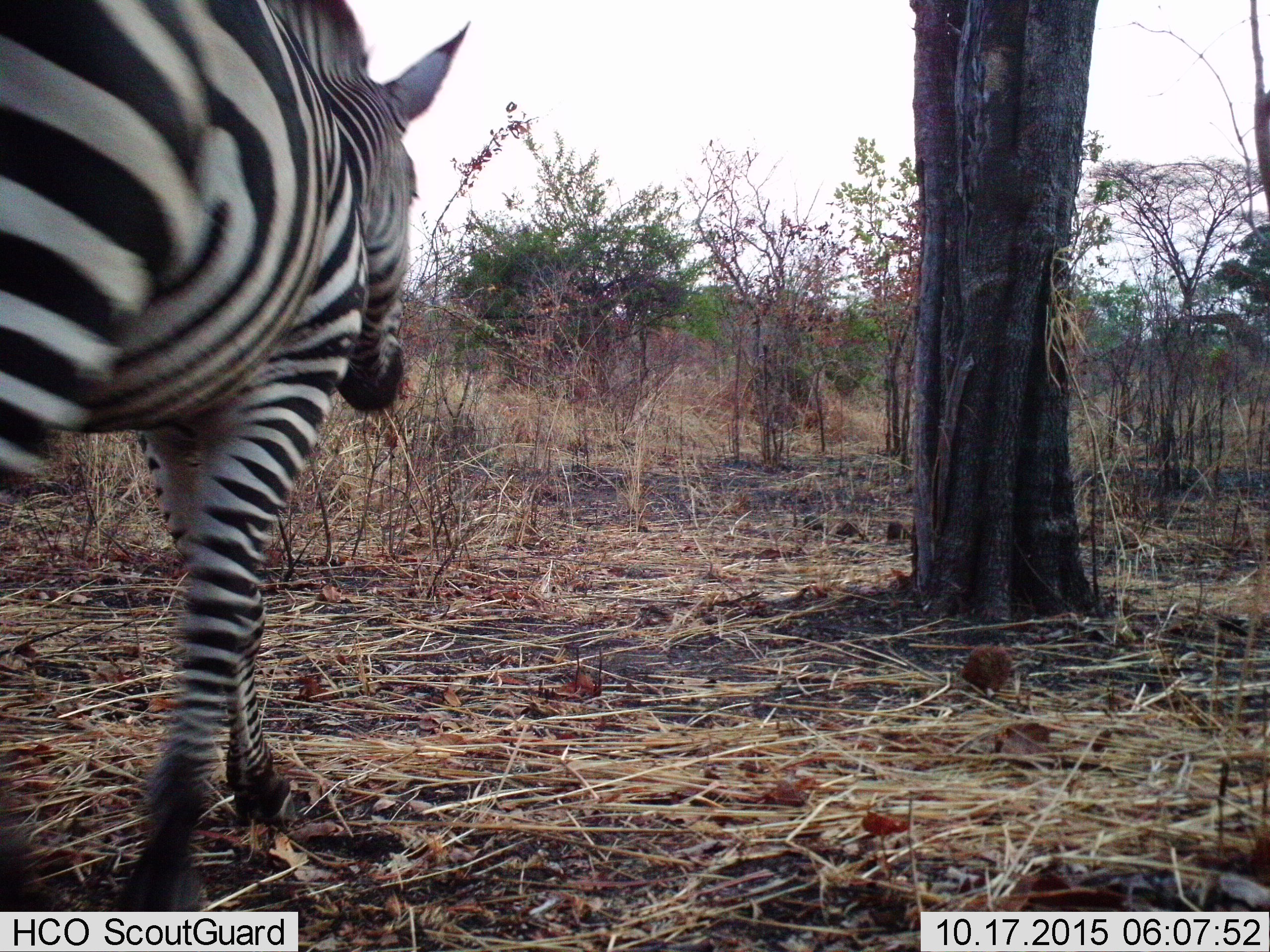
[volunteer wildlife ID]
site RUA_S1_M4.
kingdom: Animalia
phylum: Chordata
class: Mammalia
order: Perissodactyla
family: Equidae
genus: Equus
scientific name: Equus quagga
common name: plains zebra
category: zebraplains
Zebraplains (plains zebra) (Equus quagga), count 1. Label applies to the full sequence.